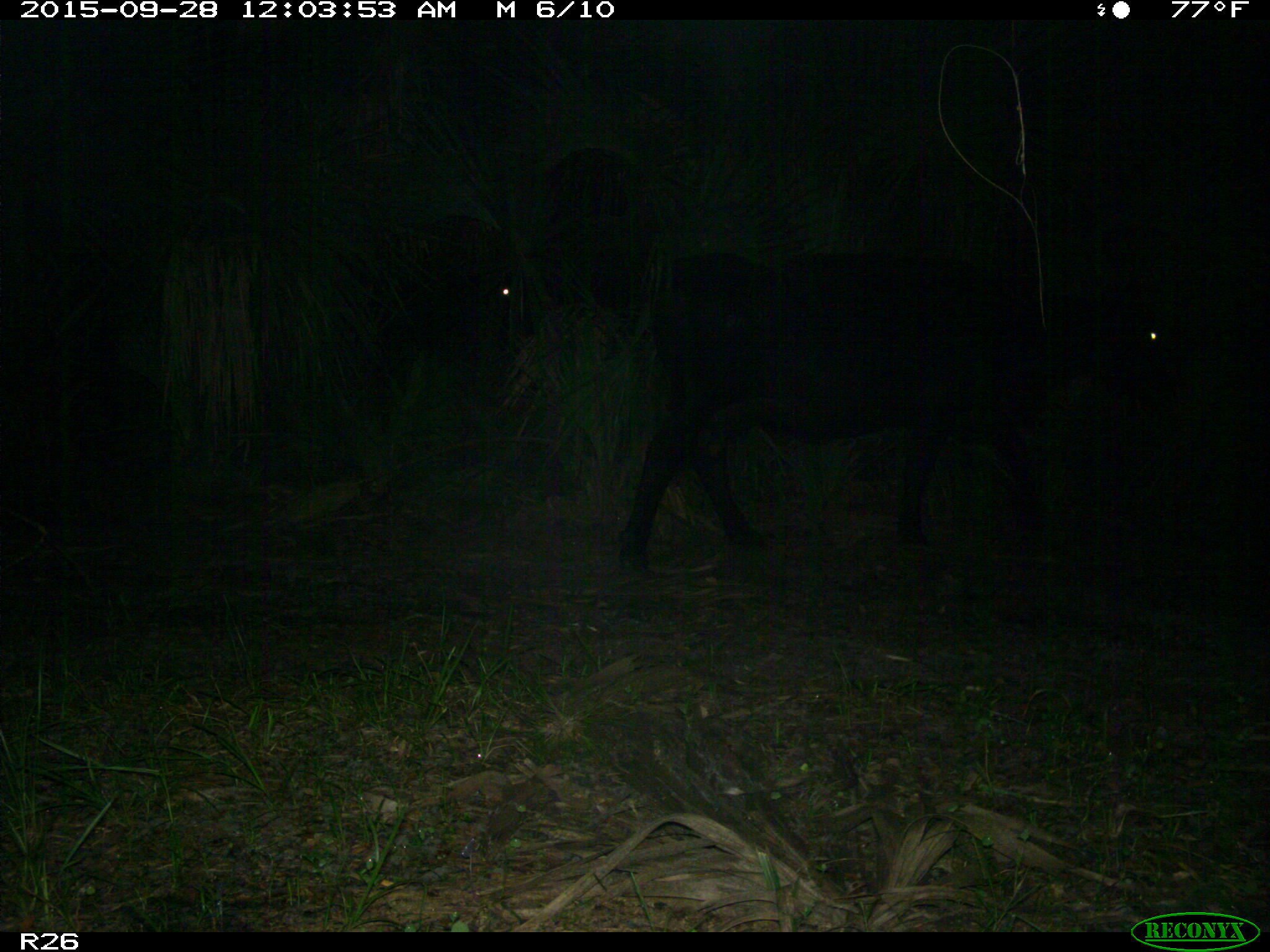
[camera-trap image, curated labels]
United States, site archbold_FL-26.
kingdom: Animalia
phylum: Chordata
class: Mammalia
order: Artiodactyla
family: Bovidae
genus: Bos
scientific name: Bos taurus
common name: domestic cow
Bos taurus (domestic cow).